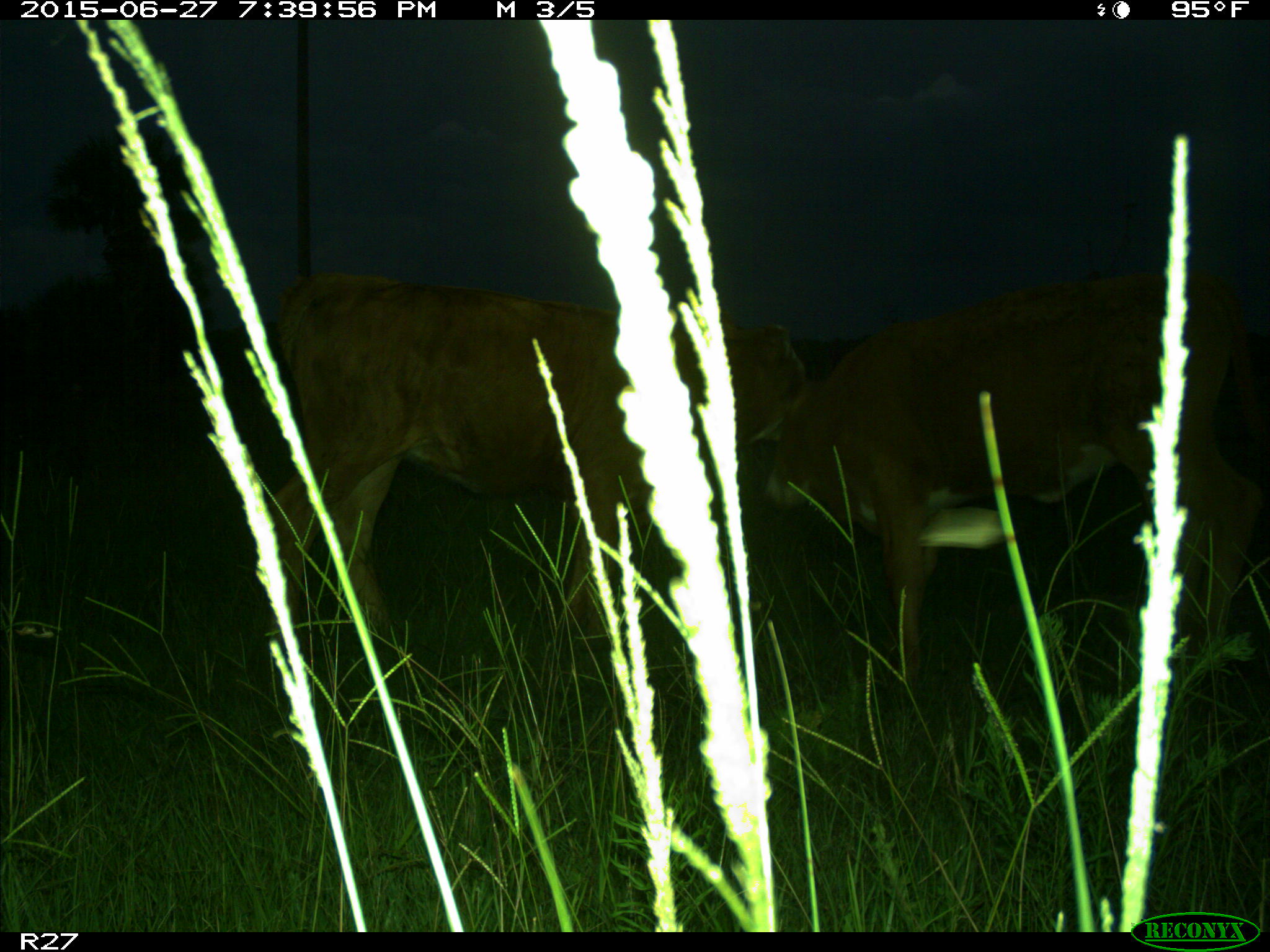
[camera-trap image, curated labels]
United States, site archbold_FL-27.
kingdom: Animalia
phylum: Chordata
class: Mammalia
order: Artiodactyla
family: Bovidae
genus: Bos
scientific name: Bos taurus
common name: domestic cow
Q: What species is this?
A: Bos taurus (domestic cow).